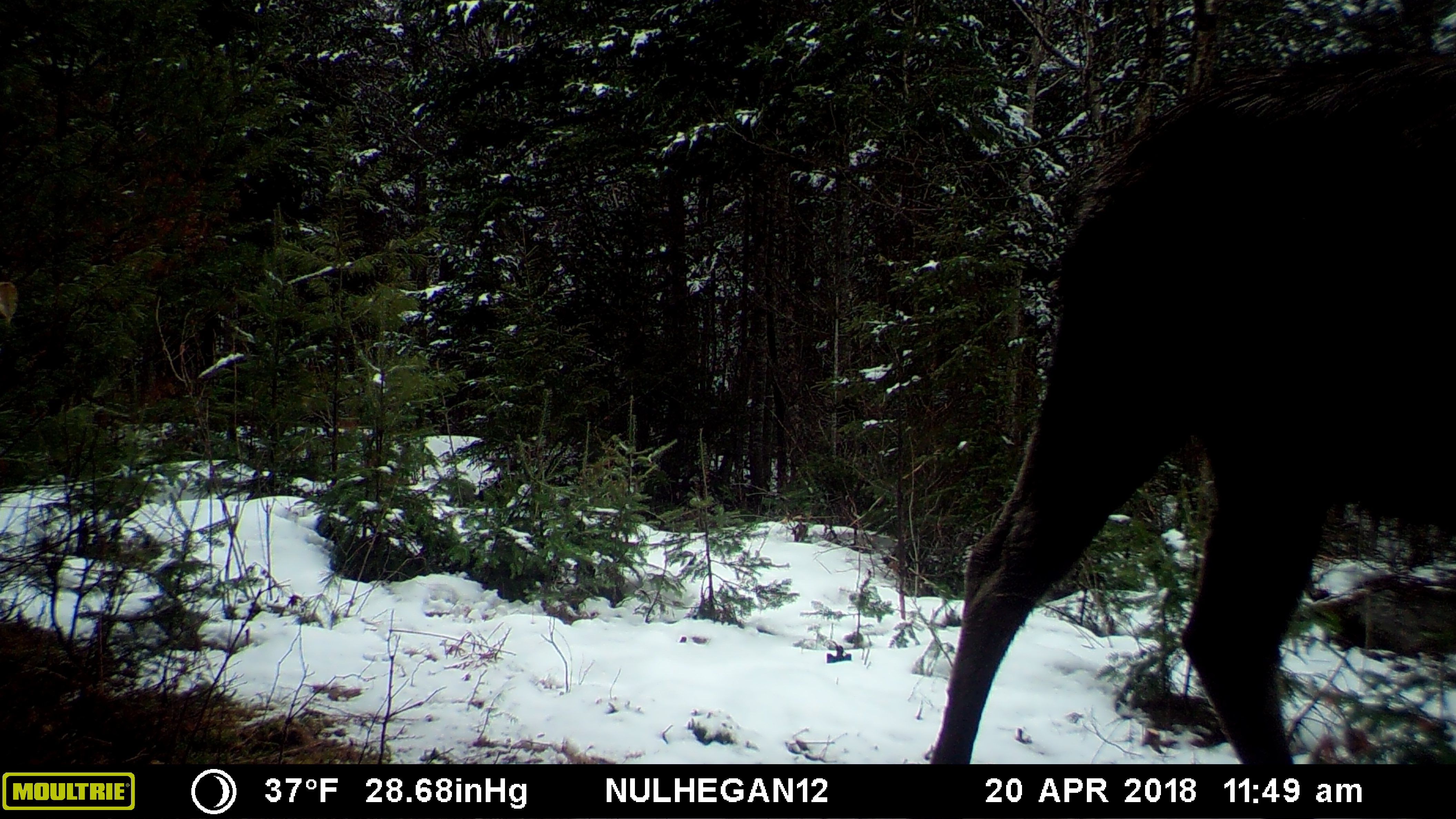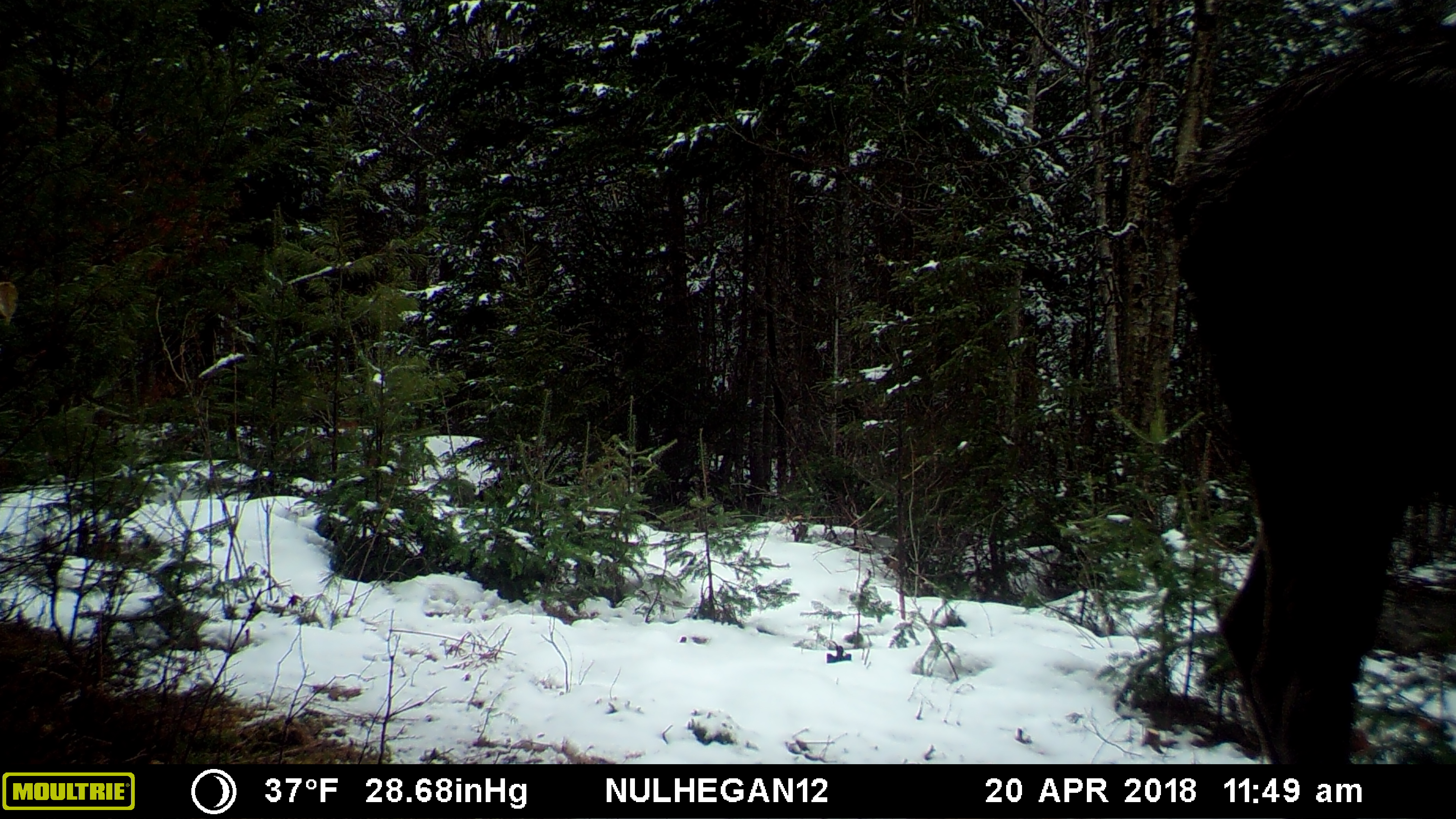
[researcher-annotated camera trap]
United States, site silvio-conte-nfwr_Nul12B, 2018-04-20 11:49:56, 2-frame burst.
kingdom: Animalia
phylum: Chordata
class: Mammalia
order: Artiodactyla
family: Cervidae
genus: Alces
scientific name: Alces alces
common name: moose